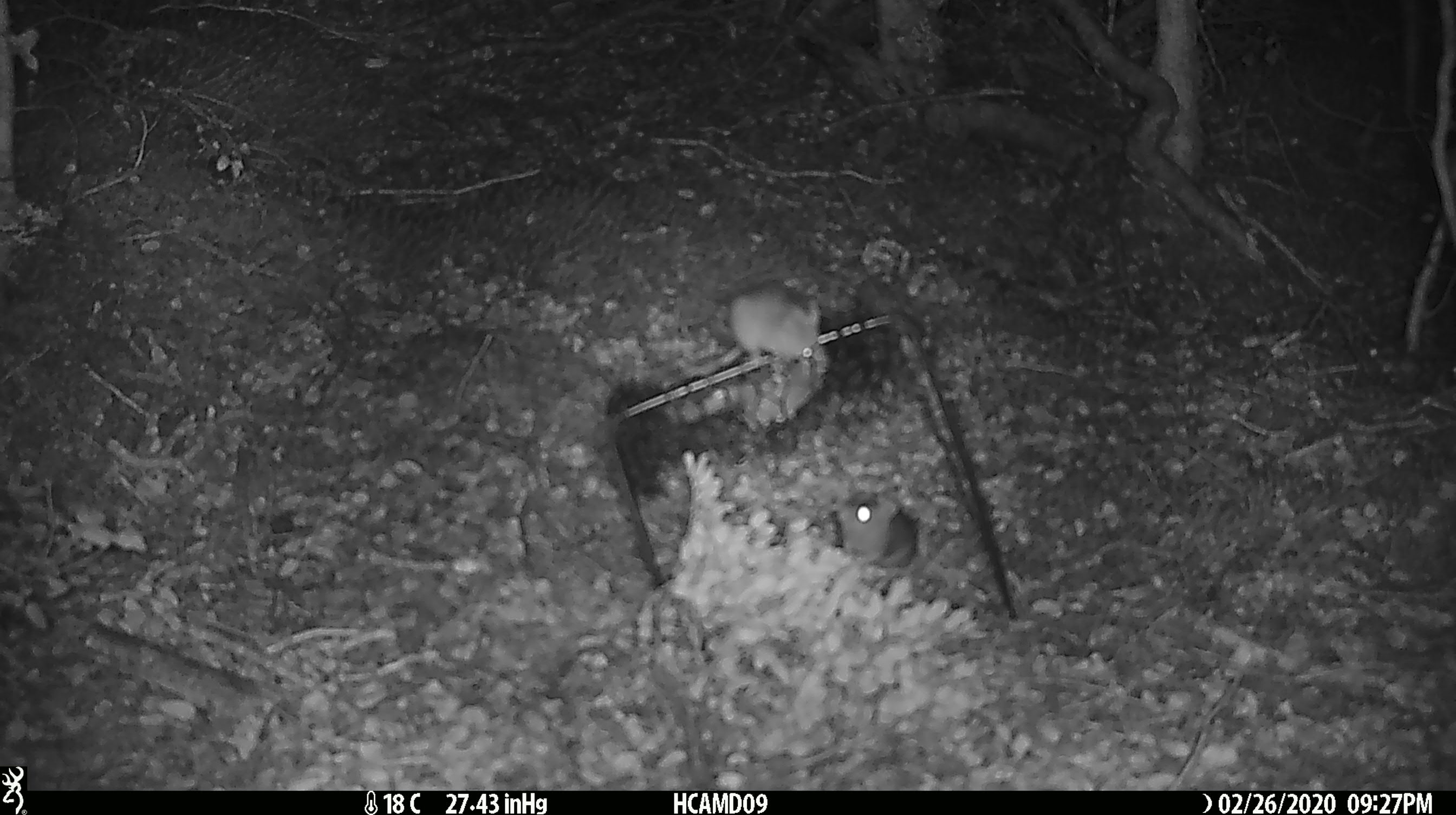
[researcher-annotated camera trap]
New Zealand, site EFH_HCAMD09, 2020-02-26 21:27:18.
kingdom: Animalia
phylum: Chordata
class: Mammalia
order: Rodentia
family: Muridae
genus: Mus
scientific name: Mus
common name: mouse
Mouse (Mus).